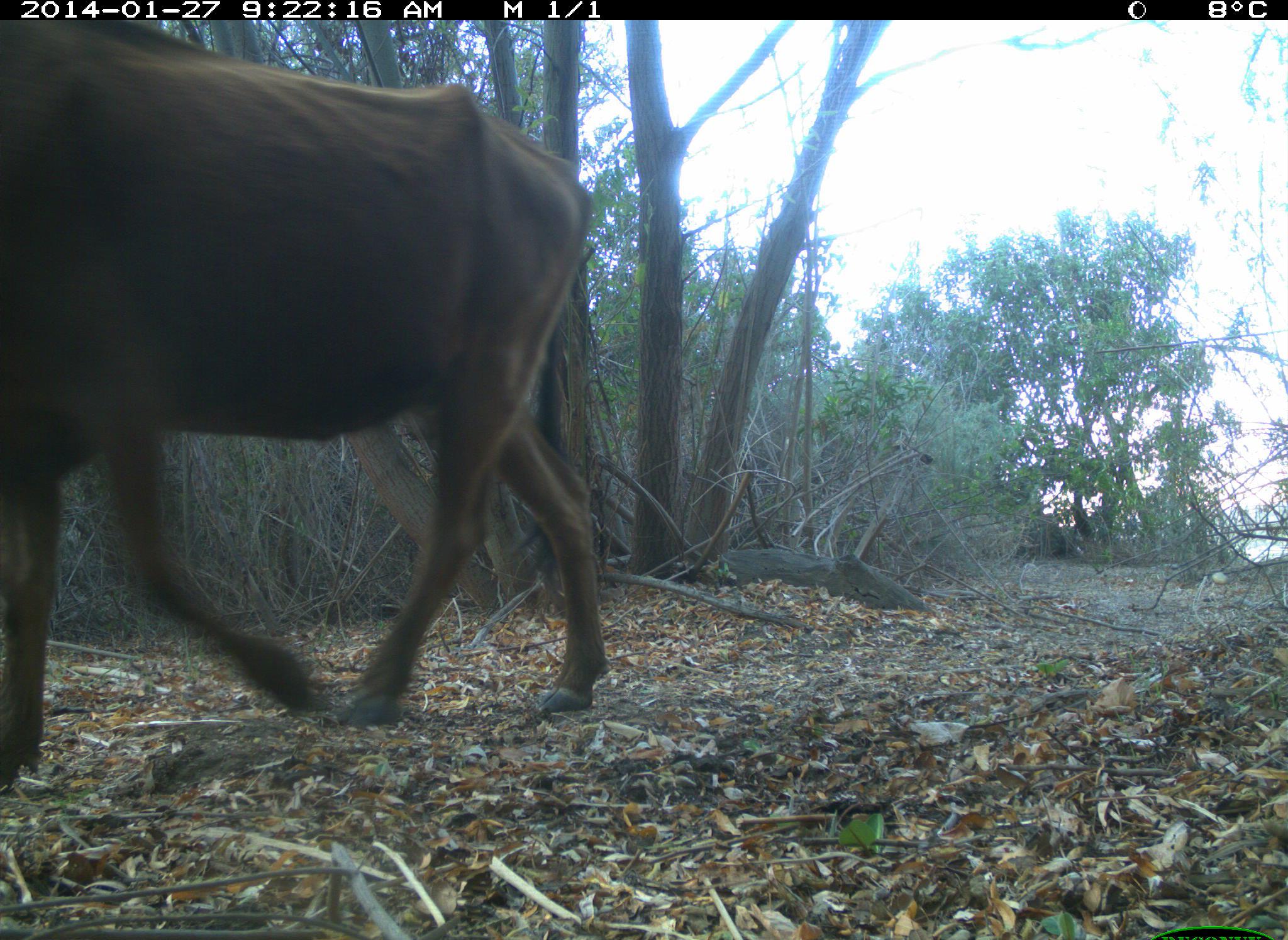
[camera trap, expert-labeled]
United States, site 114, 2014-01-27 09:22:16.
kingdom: Animalia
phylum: Chordata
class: Mammalia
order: Artiodactyla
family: Bovidae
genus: Bos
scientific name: Bos taurus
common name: cow